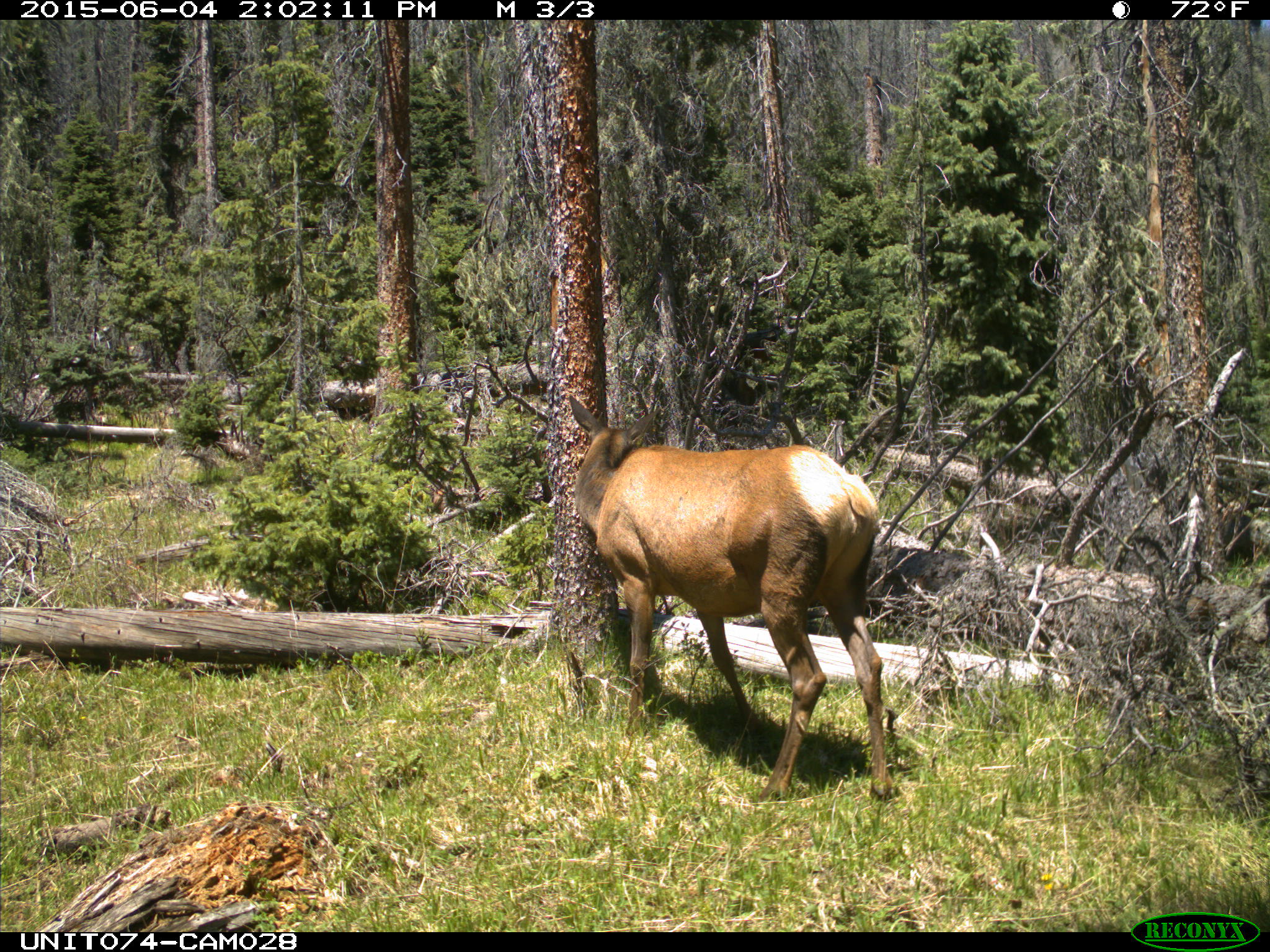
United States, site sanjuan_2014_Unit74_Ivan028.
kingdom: Animalia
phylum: Chordata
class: Mammalia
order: Artiodactyla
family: Cervidae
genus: Cervus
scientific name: Cervus elaphus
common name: red deer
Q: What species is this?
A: Cervus elaphus (red deer).